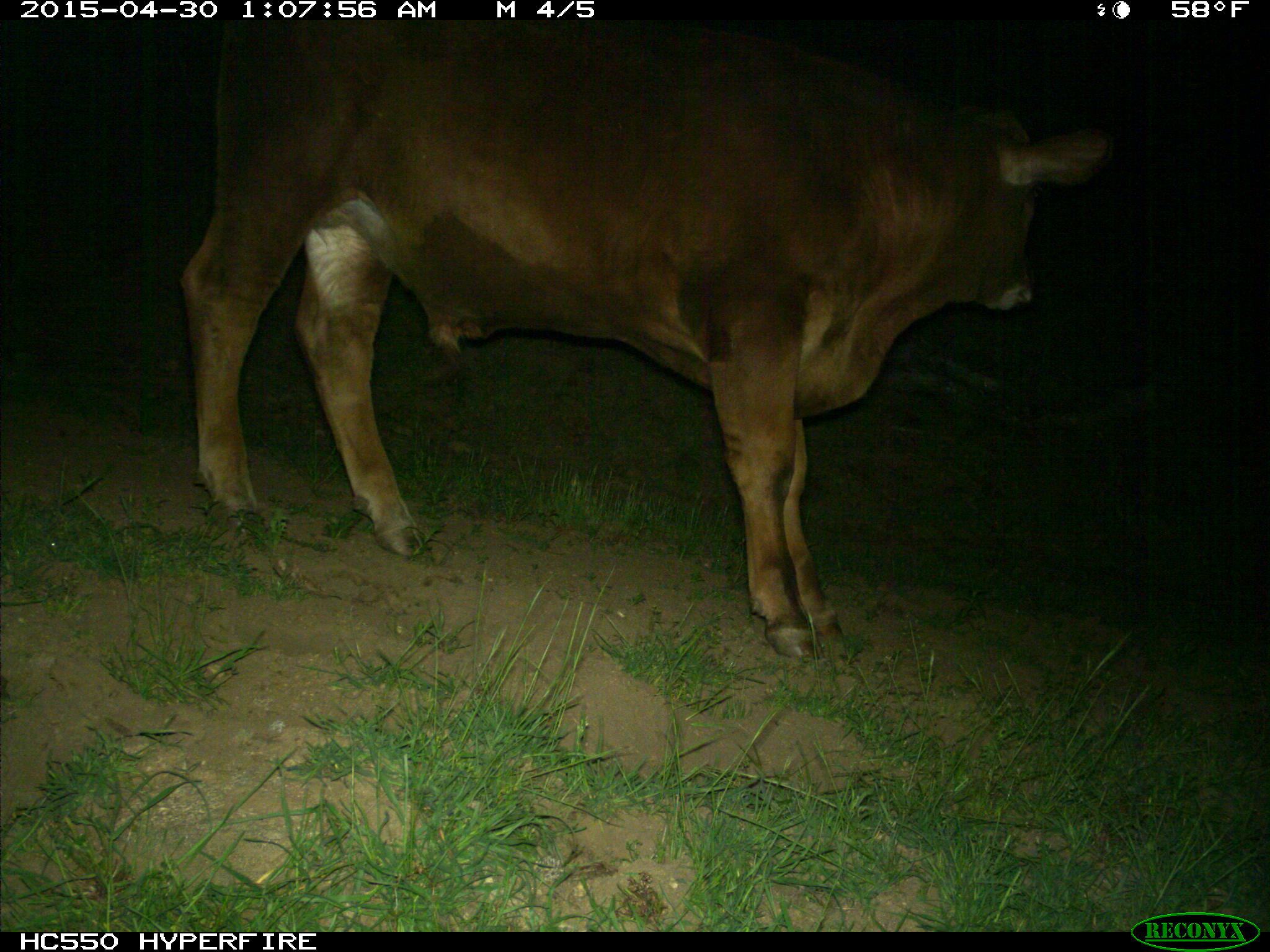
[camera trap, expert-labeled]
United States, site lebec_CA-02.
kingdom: Animalia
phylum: Chordata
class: Mammalia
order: Artiodactyla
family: Bovidae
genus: Bos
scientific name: Bos taurus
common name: domestic cow